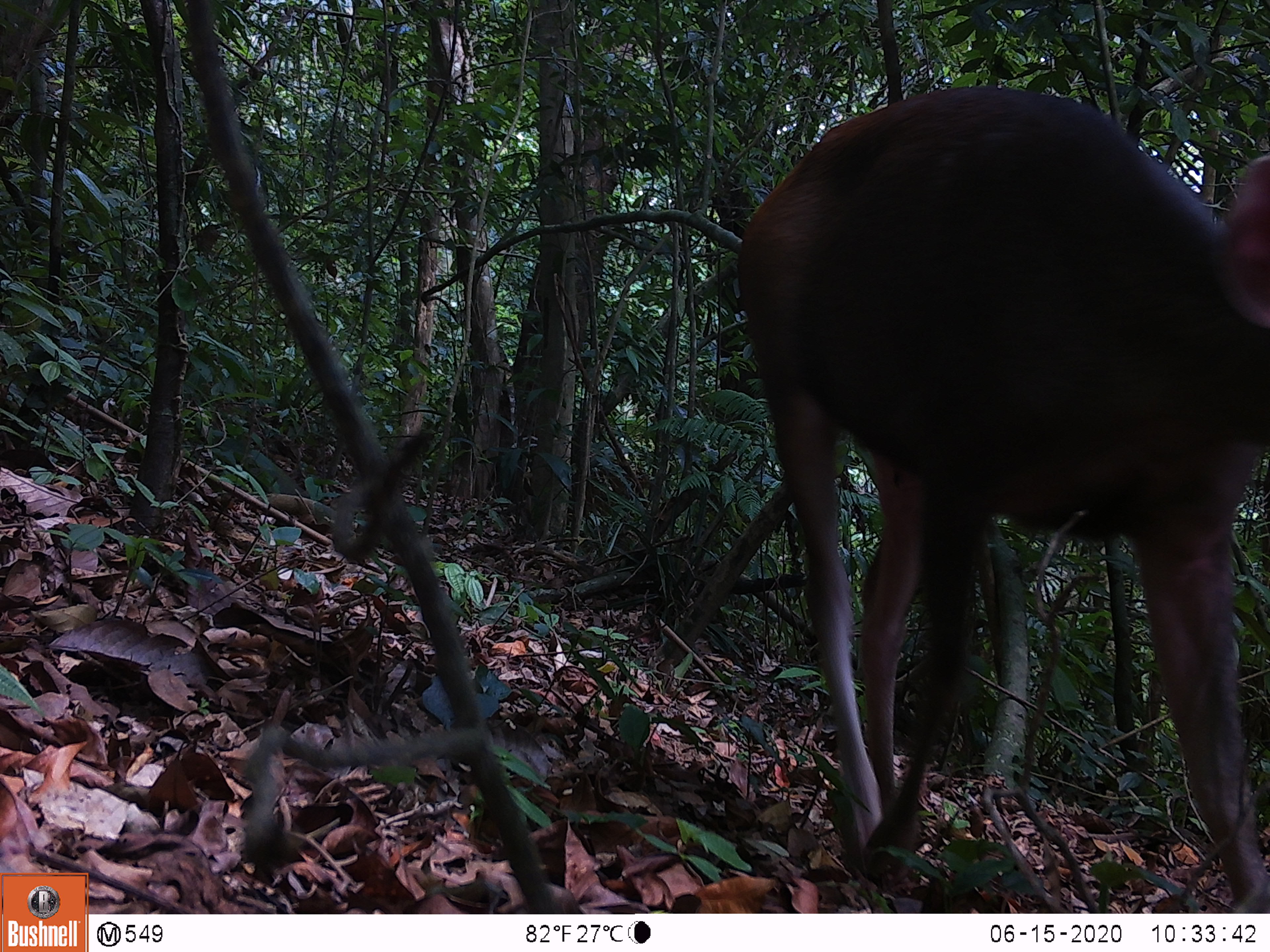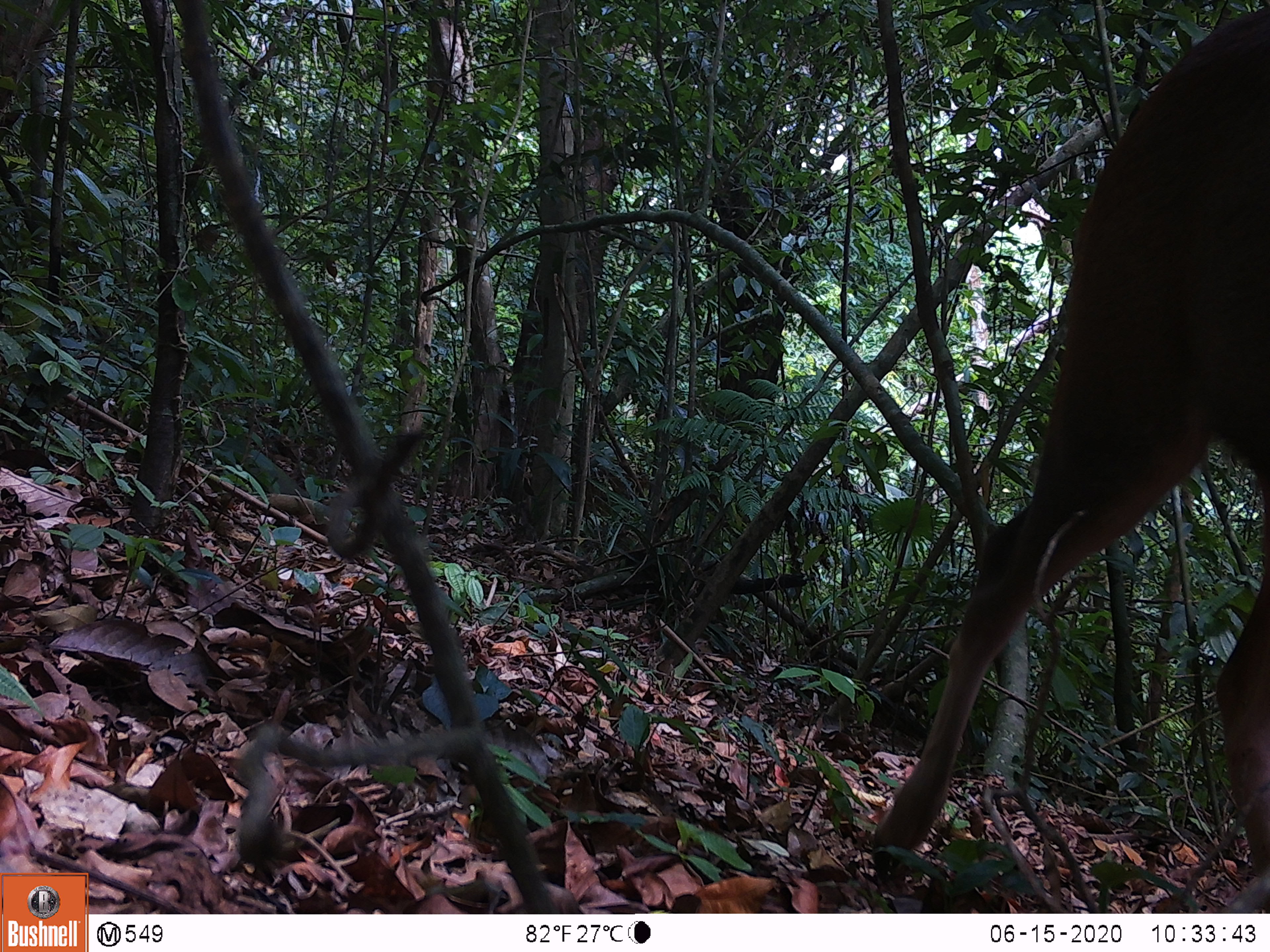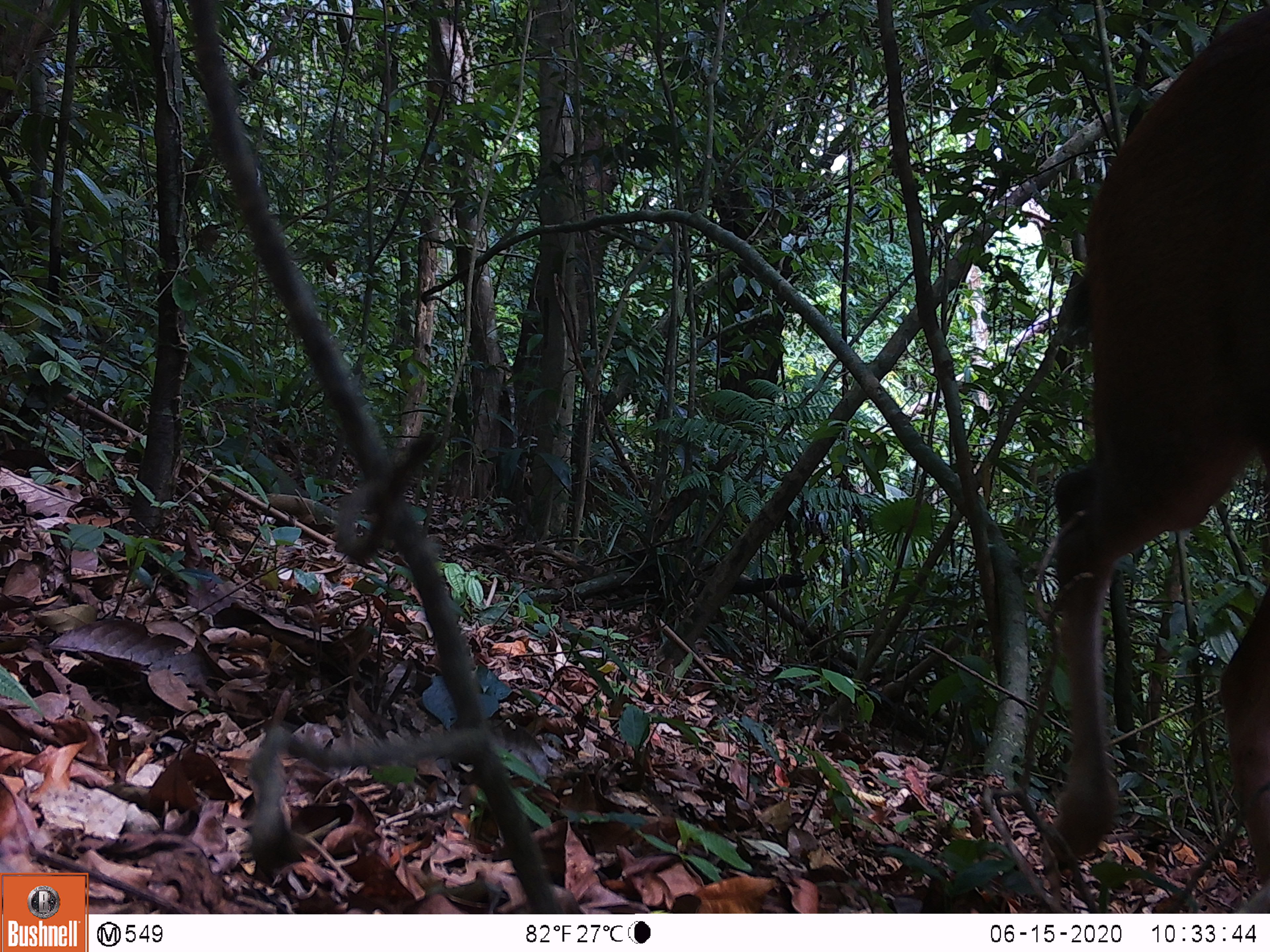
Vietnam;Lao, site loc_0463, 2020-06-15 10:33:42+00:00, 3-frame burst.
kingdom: Animalia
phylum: Chordata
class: Mammalia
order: Artiodactyla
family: Cervidae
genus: Rusa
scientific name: Rusa unicolor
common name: sambar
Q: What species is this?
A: Sambar (Rusa unicolor).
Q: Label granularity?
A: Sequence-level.